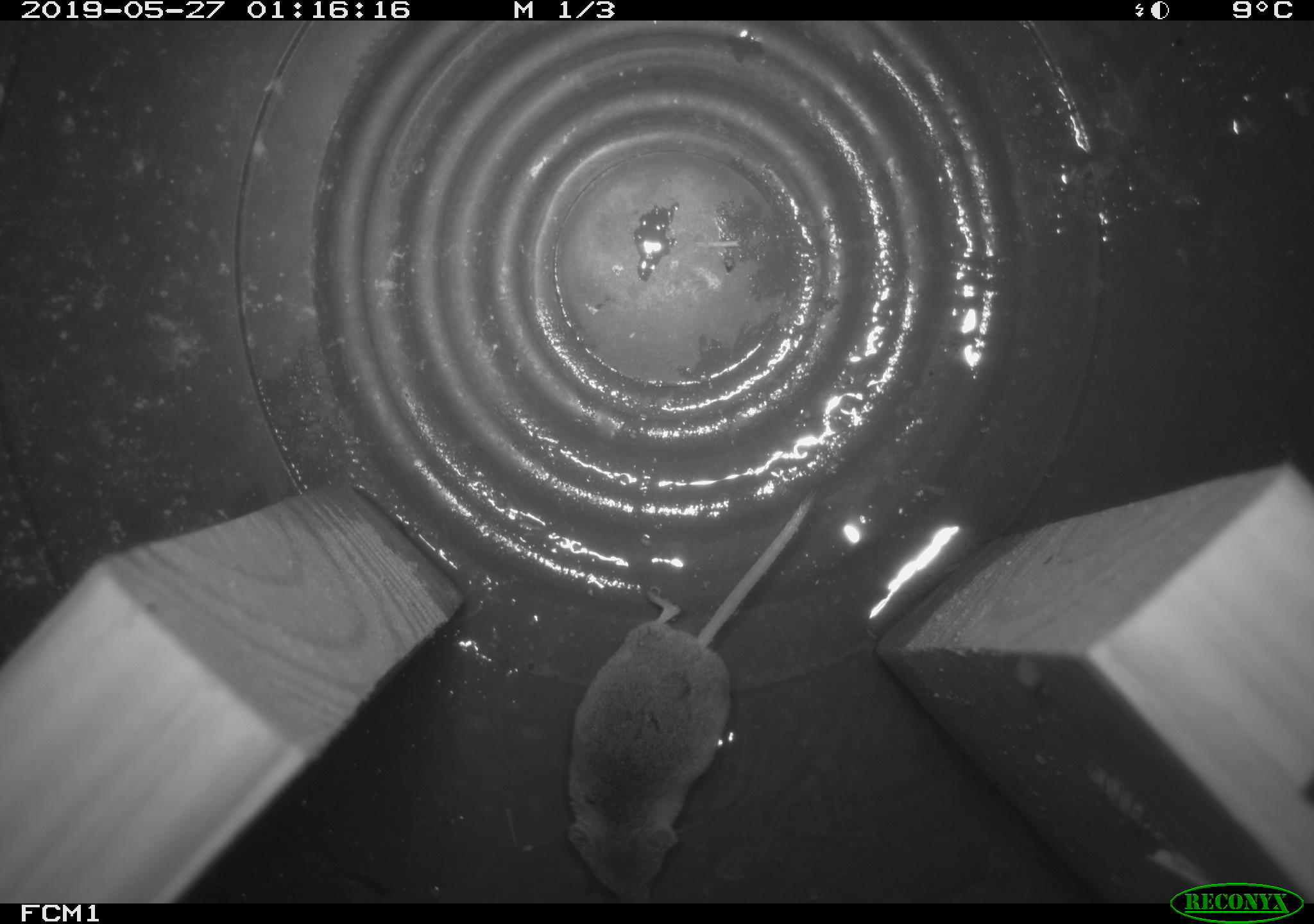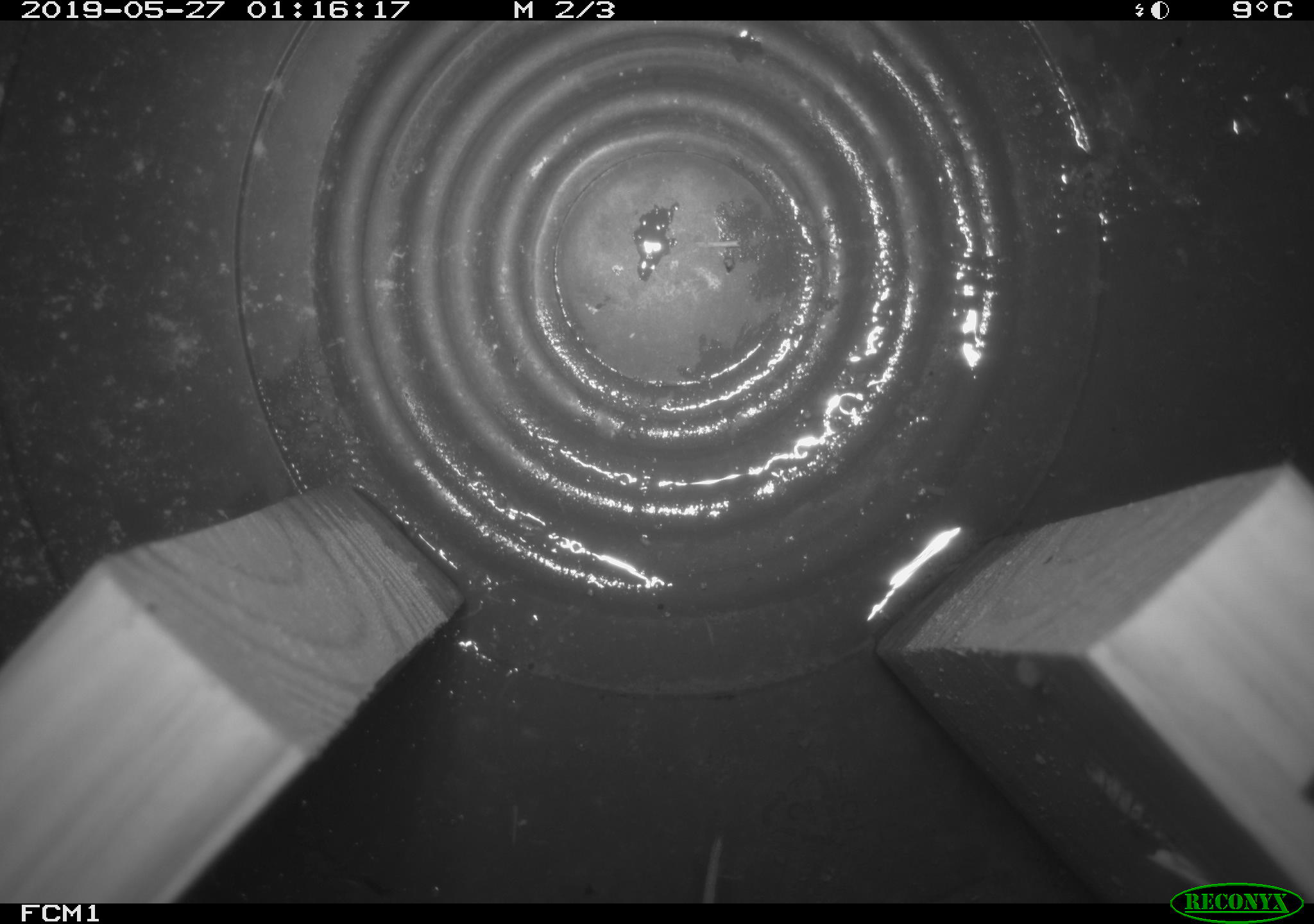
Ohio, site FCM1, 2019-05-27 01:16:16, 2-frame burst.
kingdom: Animalia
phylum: Chordata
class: Mammalia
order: Eulipotyphla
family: Soricidae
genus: Sorex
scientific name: Sorex cinereus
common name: masked shrew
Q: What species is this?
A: Masked shrew (Sorex cinereus).